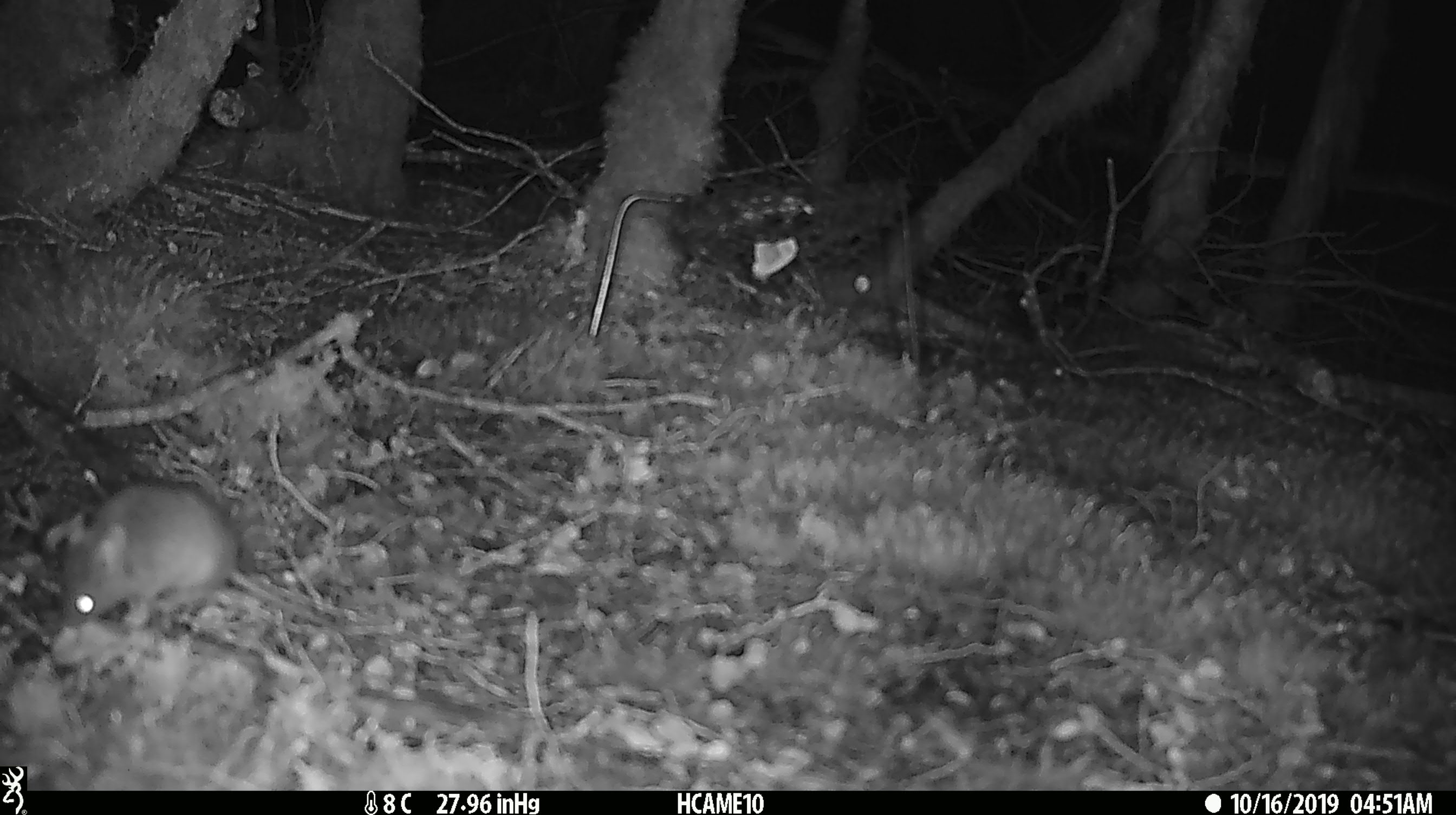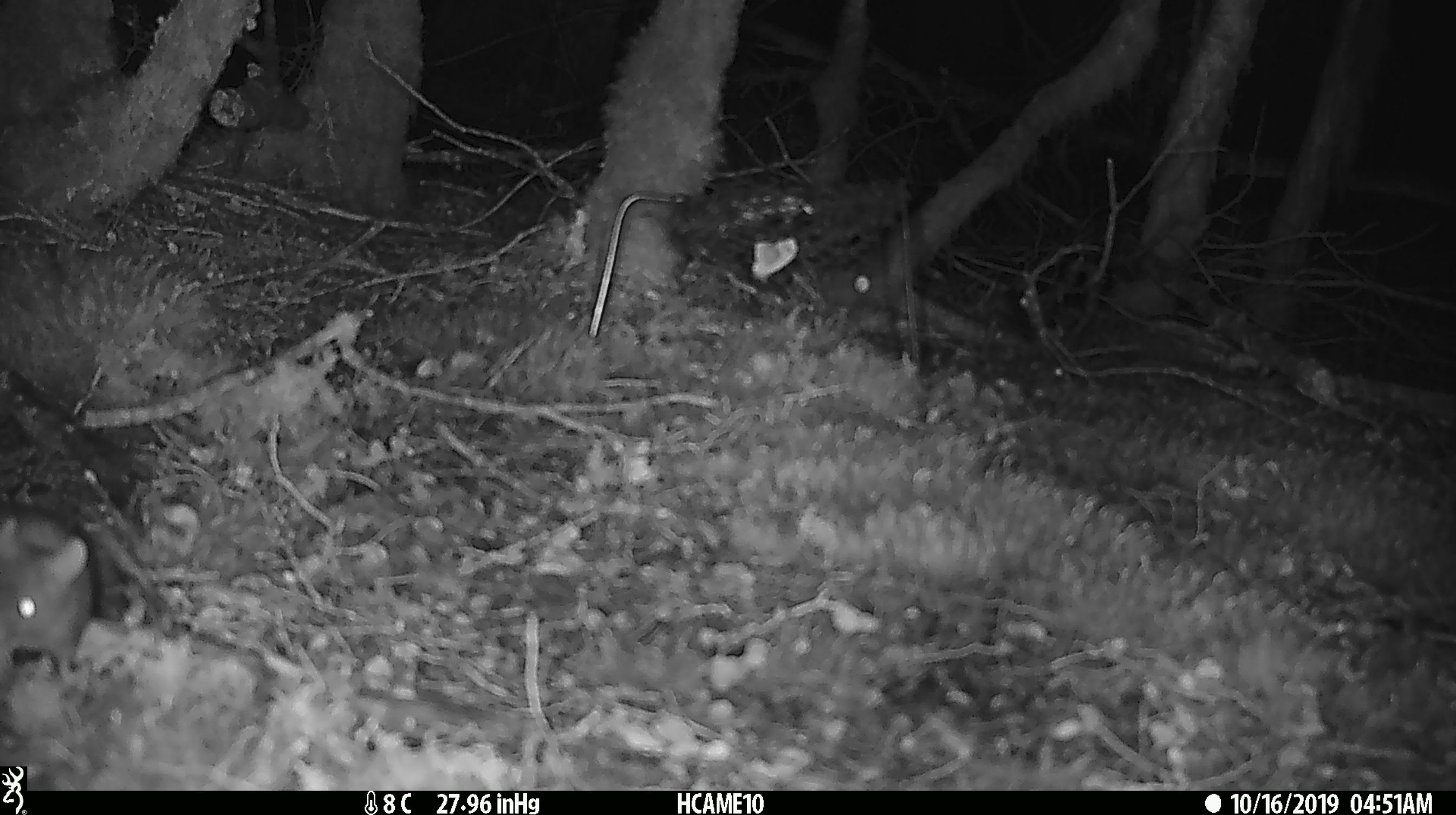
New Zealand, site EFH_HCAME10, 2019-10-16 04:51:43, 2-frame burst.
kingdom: Animalia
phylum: Chordata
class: Mammalia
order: Rodentia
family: Muridae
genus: Mus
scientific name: Mus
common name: mouse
Mouse (Mus).